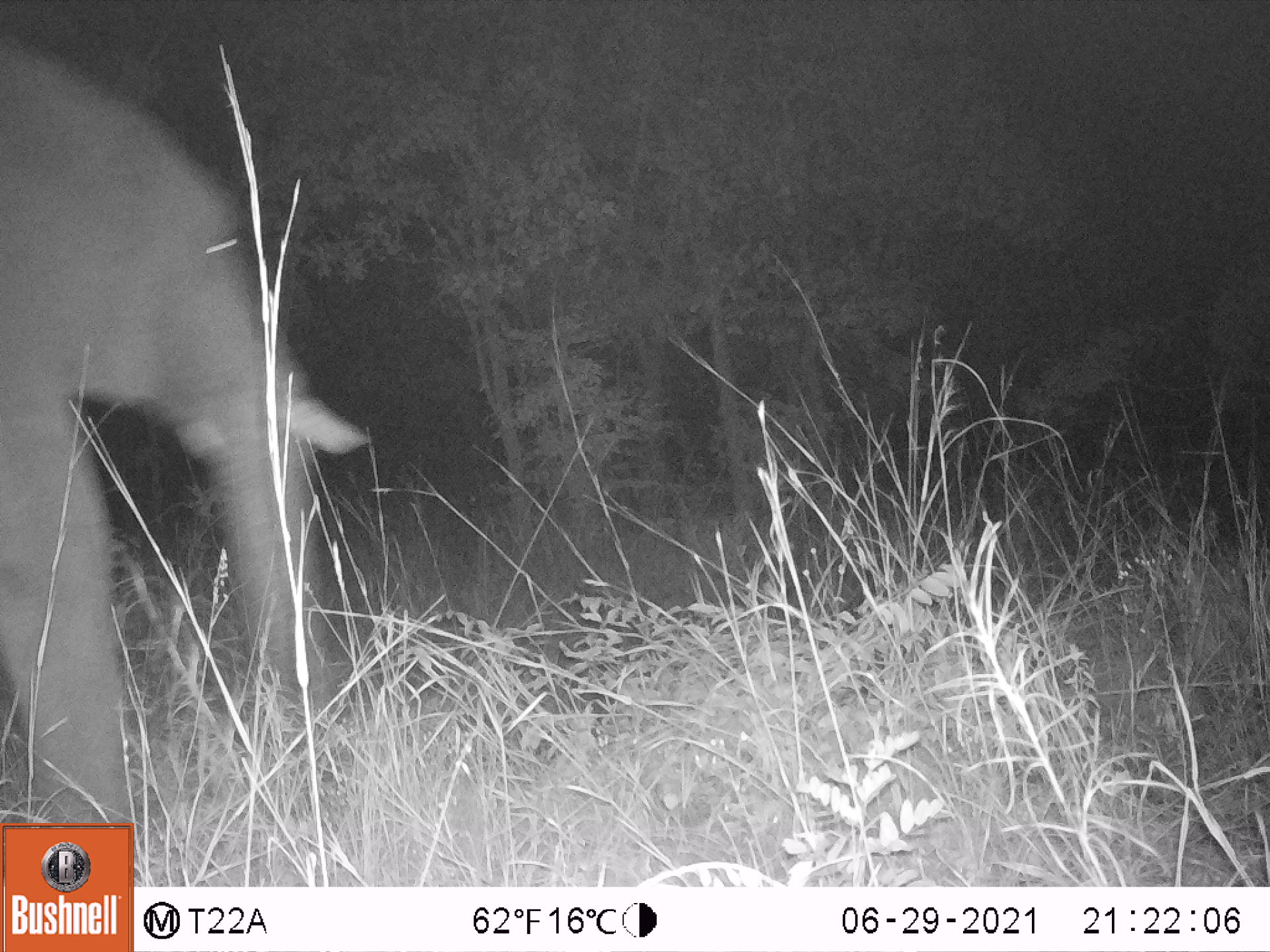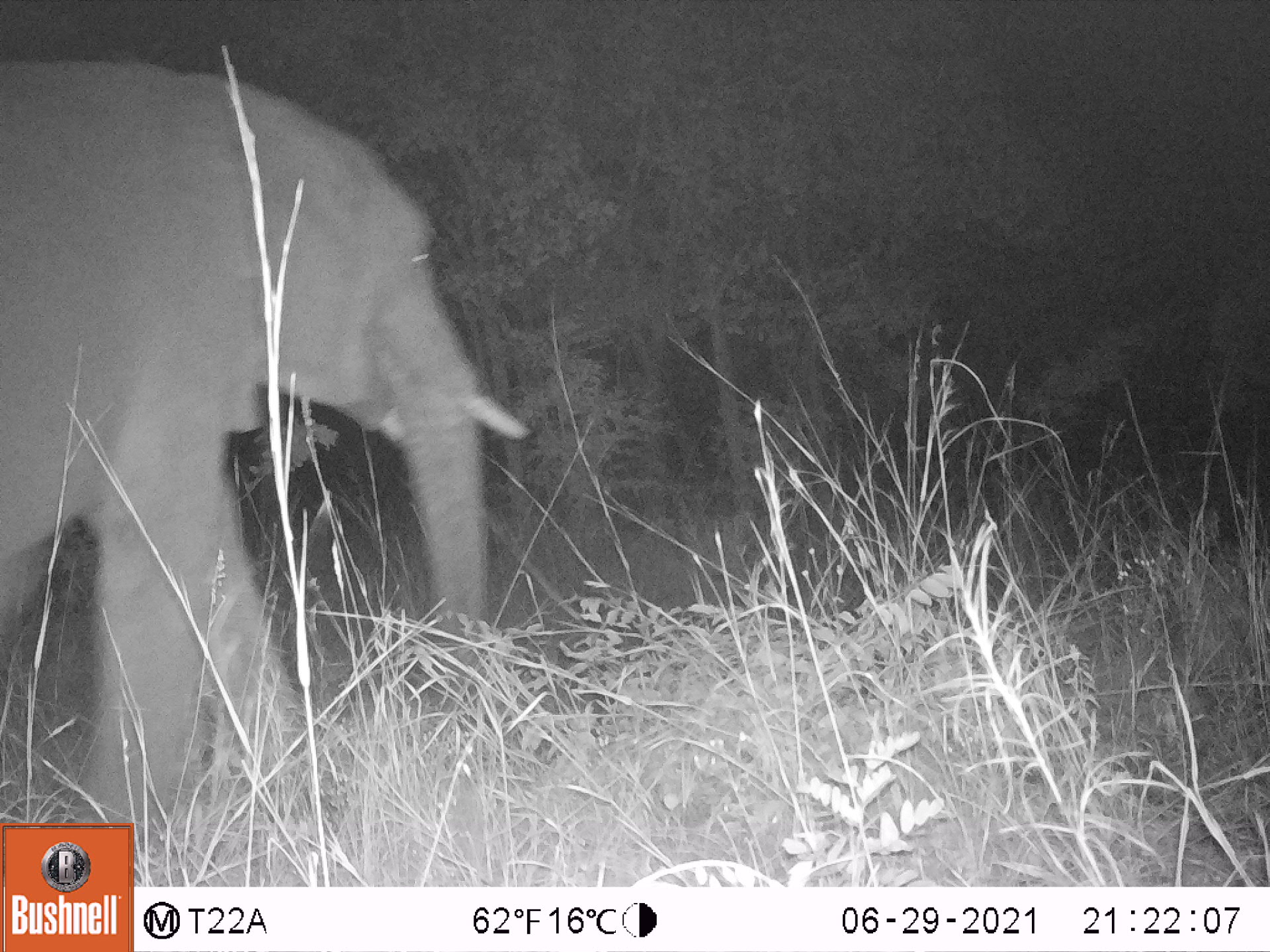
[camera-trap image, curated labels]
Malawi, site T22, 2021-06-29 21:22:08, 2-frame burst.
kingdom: Animalia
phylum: Chordata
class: Mammalia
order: Proboscidea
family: Elephantidae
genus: Loxodonta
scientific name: Loxodonta africana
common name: african savanna elephant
African savanna elephant (Loxodonta africana), count 1.